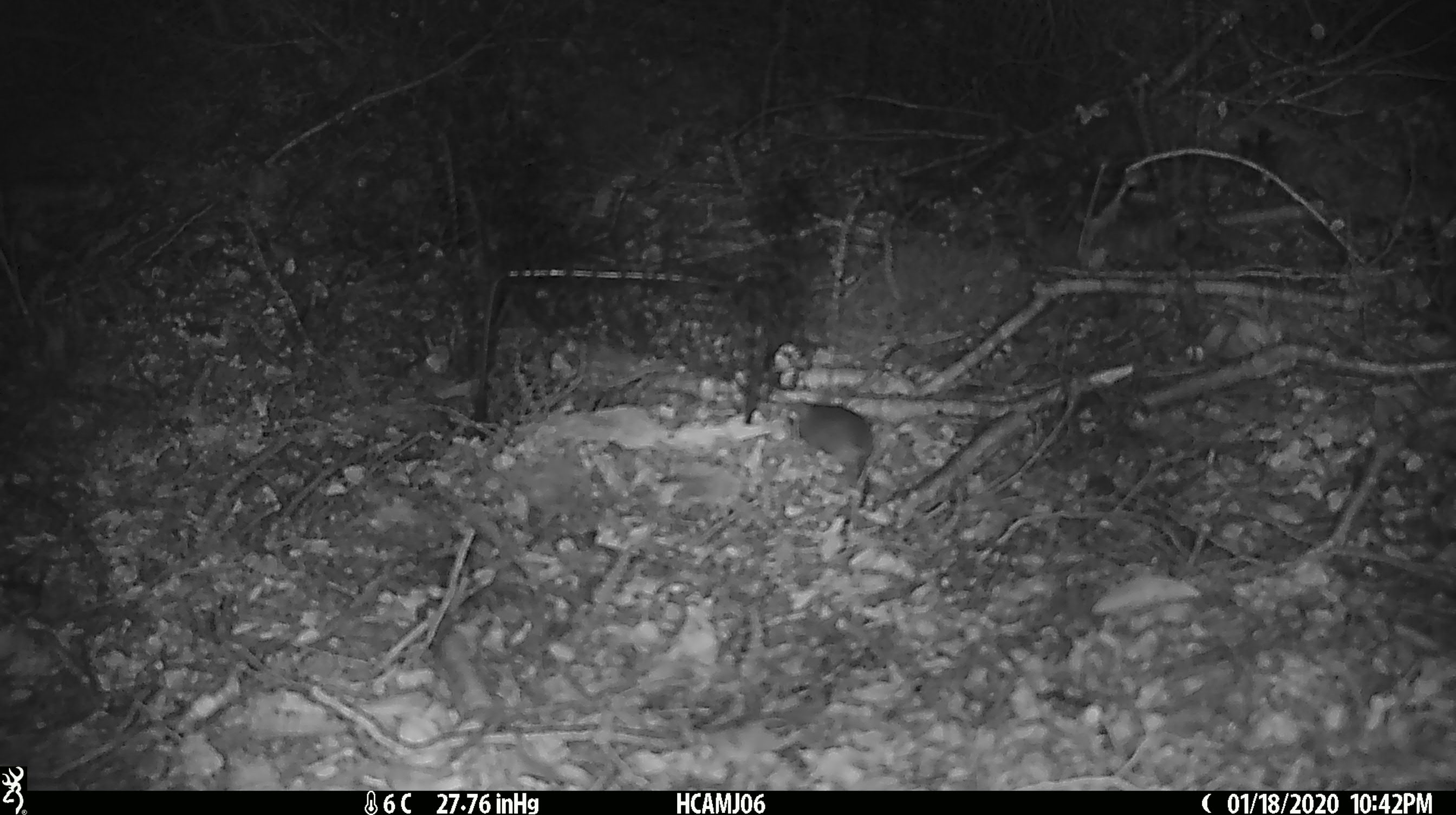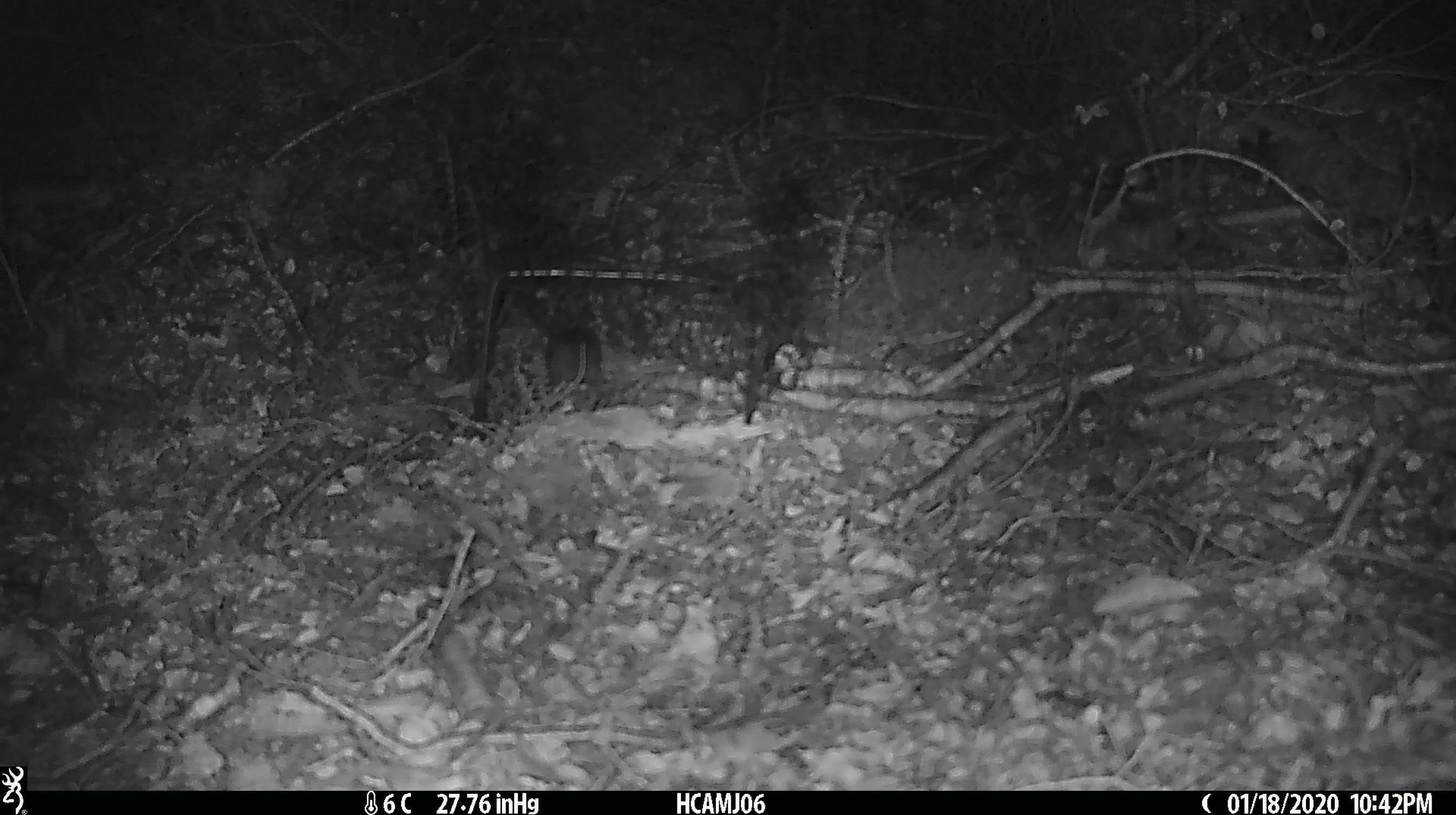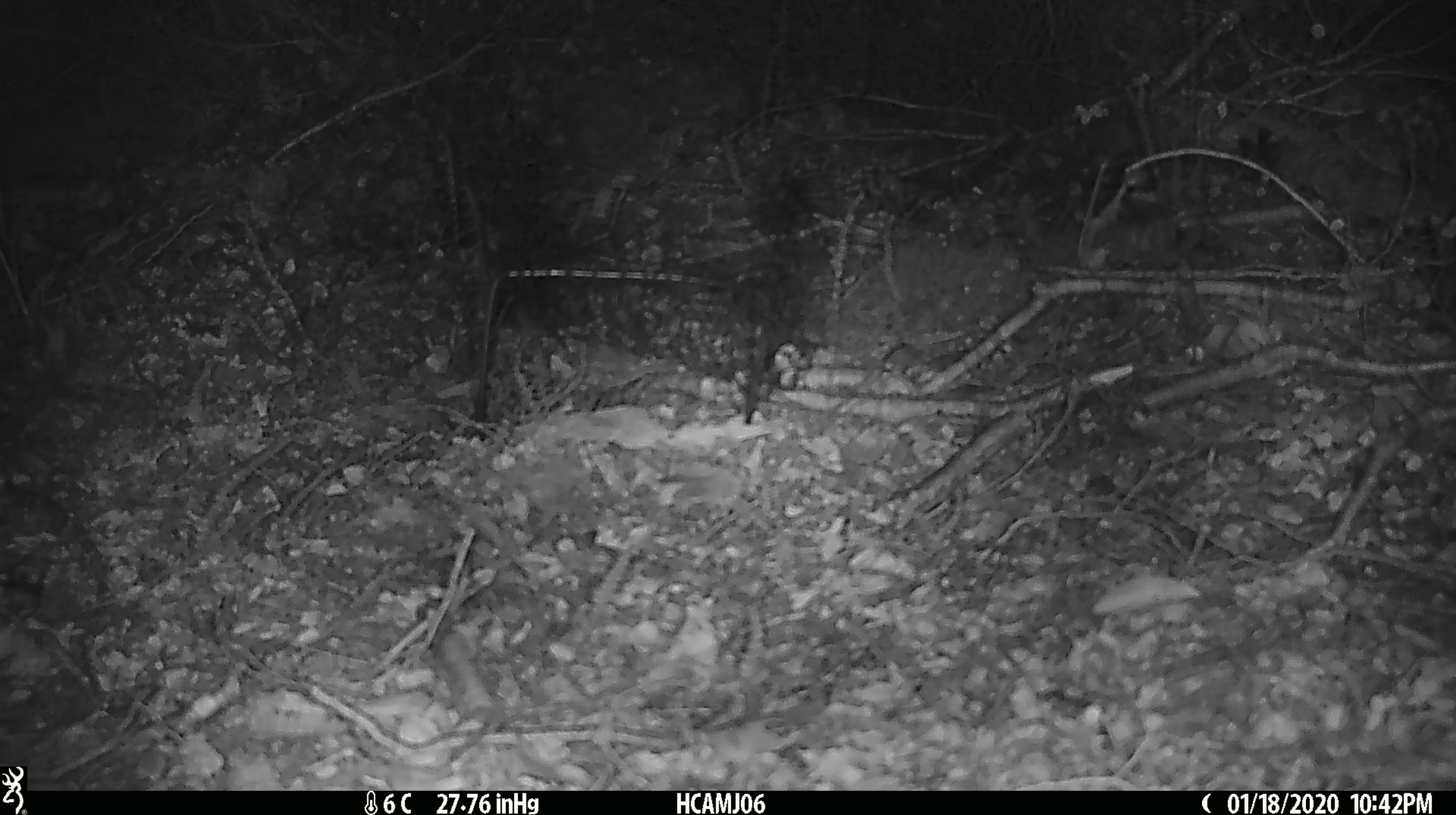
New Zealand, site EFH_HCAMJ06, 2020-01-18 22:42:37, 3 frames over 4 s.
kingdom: Animalia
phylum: Chordata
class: Mammalia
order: Rodentia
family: Muridae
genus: Mus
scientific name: Mus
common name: mouse